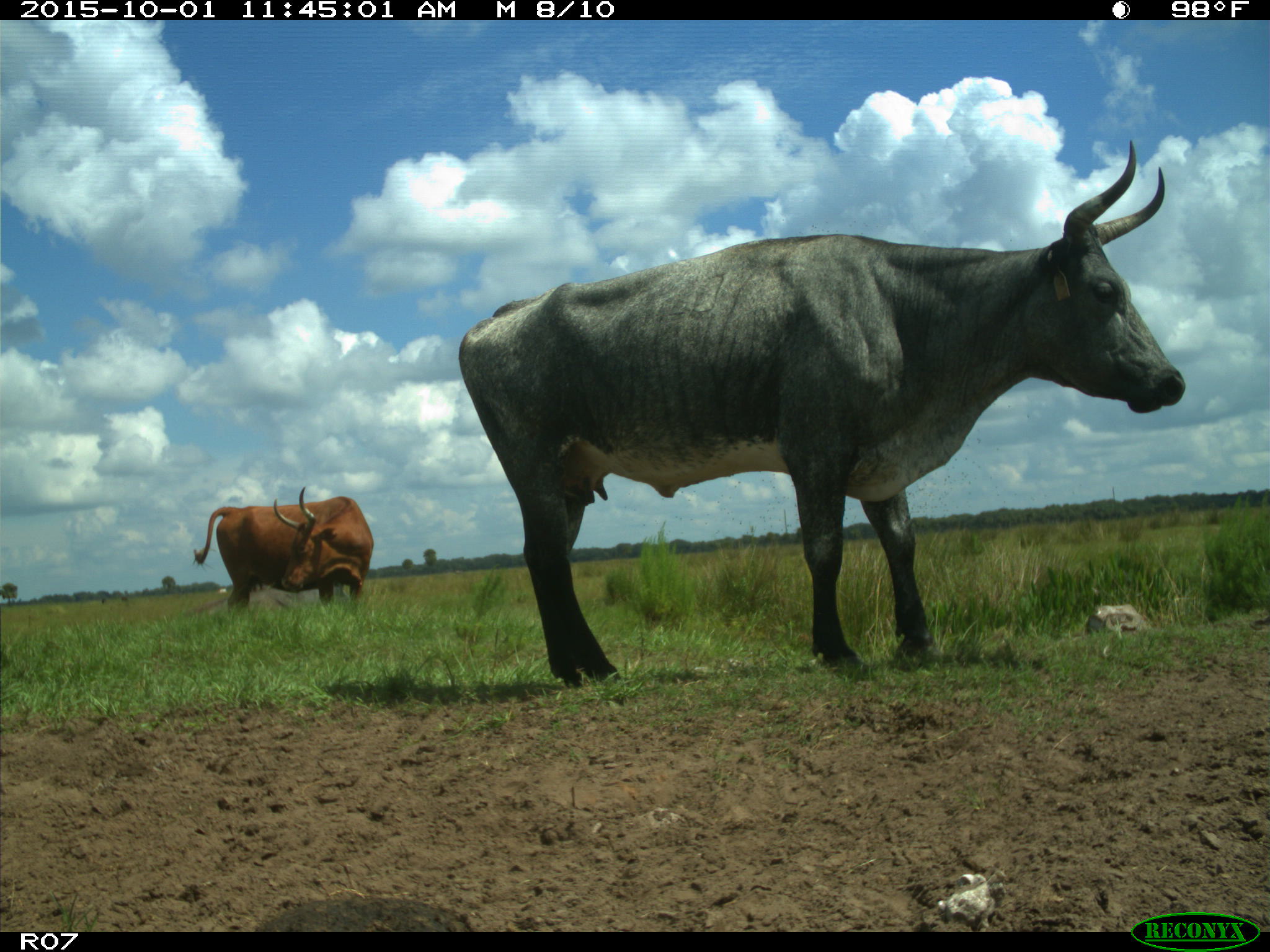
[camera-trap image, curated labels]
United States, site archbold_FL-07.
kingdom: Animalia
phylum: Chordata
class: Mammalia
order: Artiodactyla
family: Bovidae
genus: Bos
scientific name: Bos taurus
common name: domestic cow